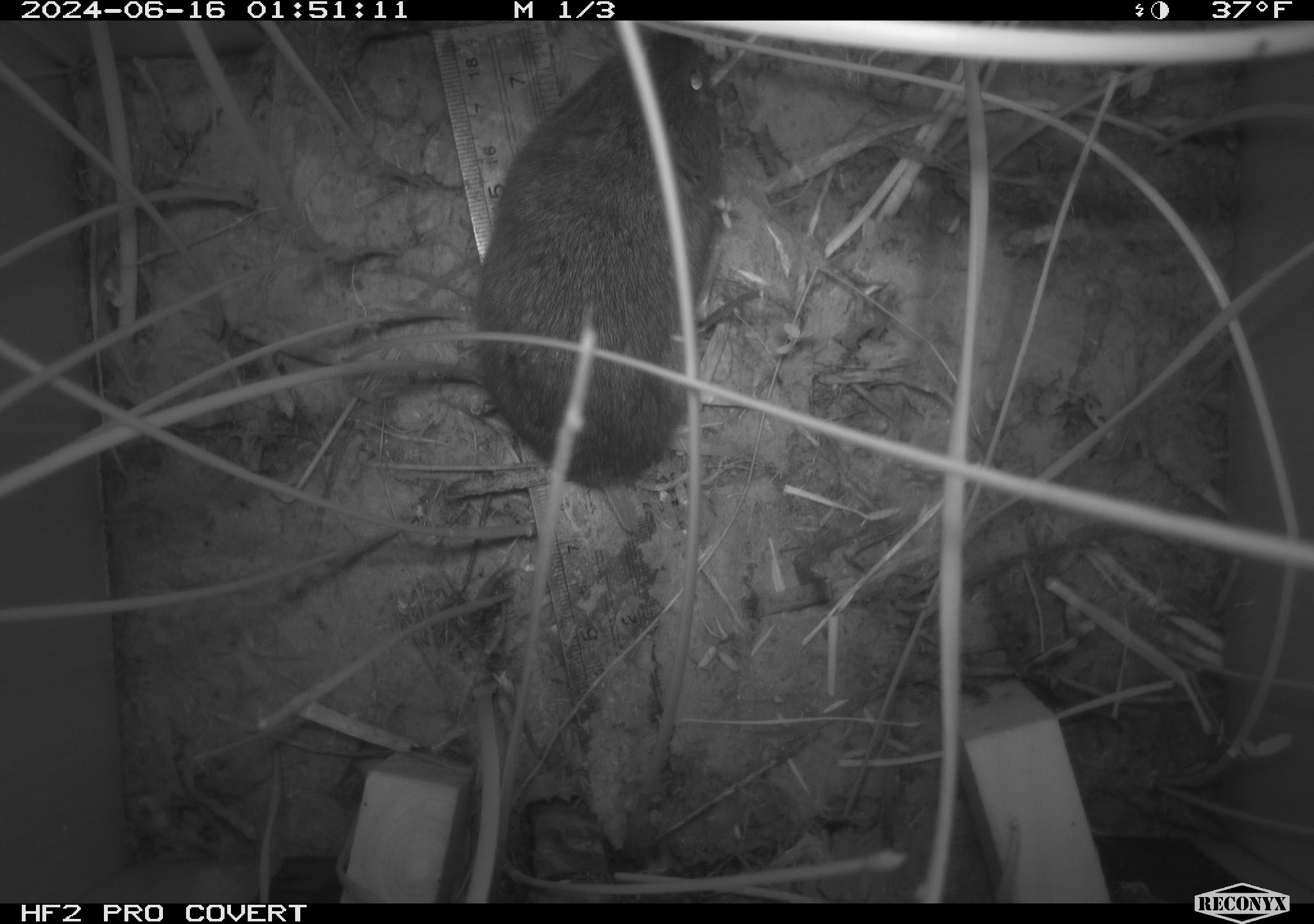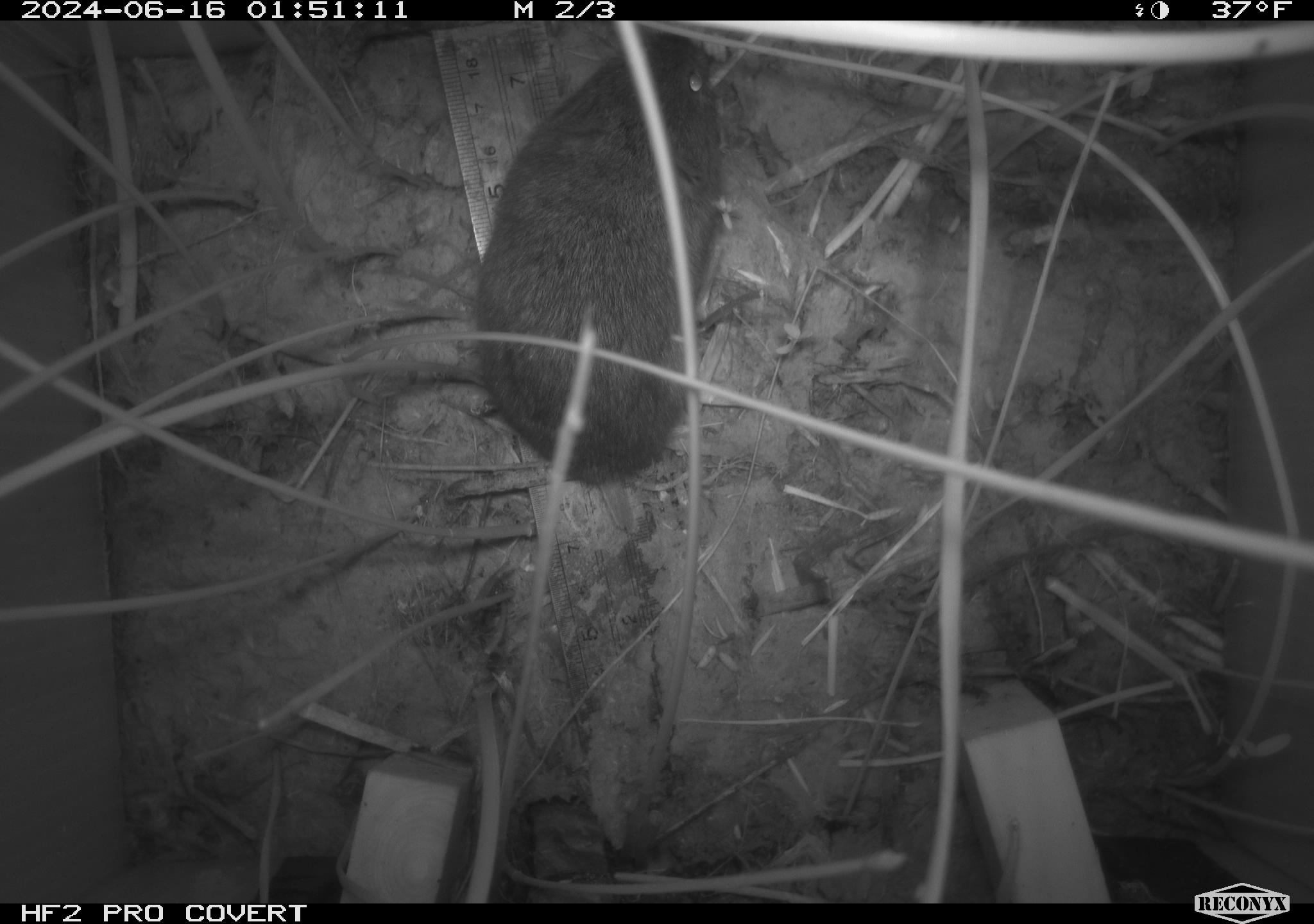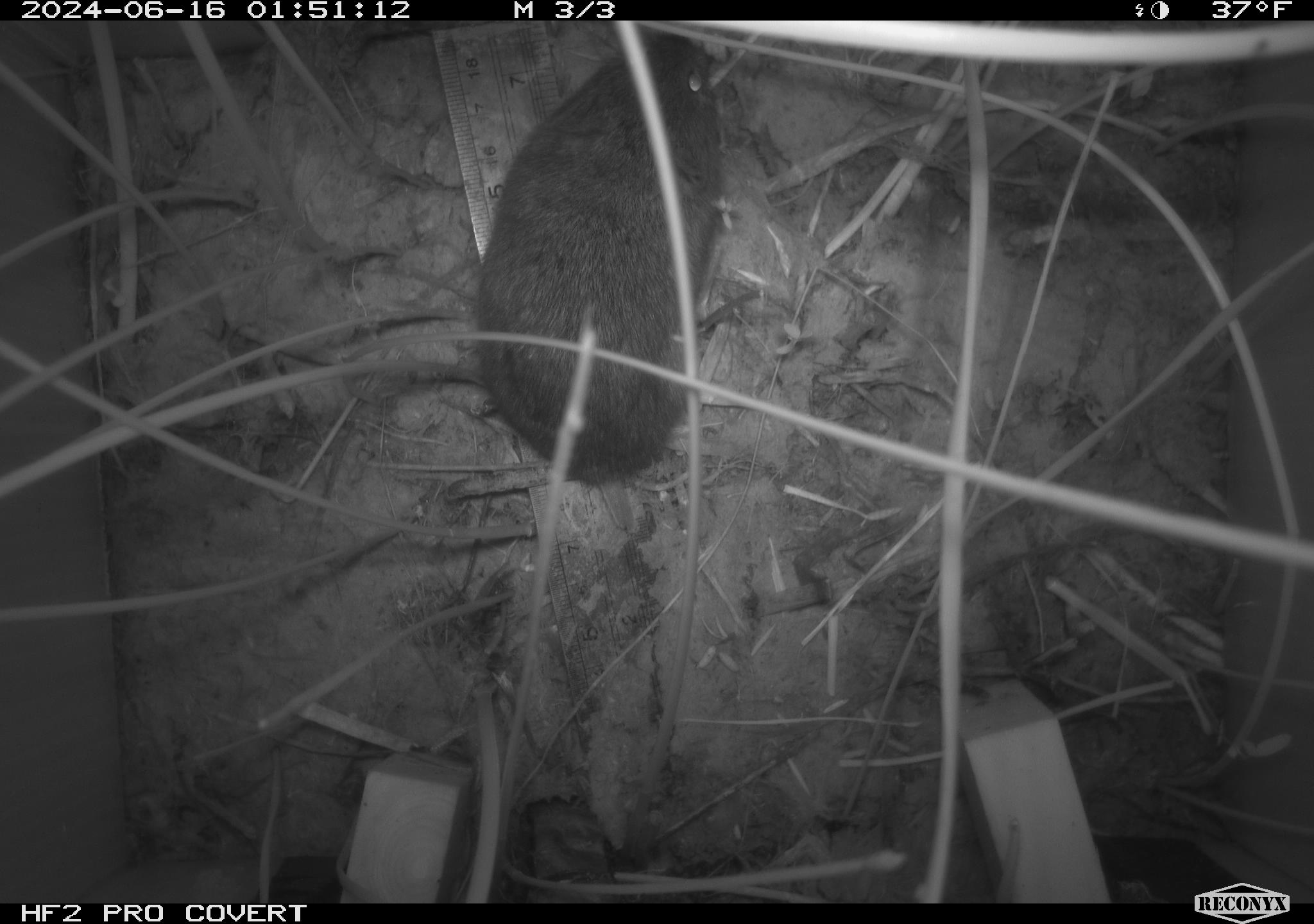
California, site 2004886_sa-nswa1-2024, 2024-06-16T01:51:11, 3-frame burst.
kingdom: Animalia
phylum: Chordata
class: Mammalia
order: Rodentia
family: Cricetidae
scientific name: Arvicolinae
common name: voles, lemmings, and muskrats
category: arvicolinae subfamily